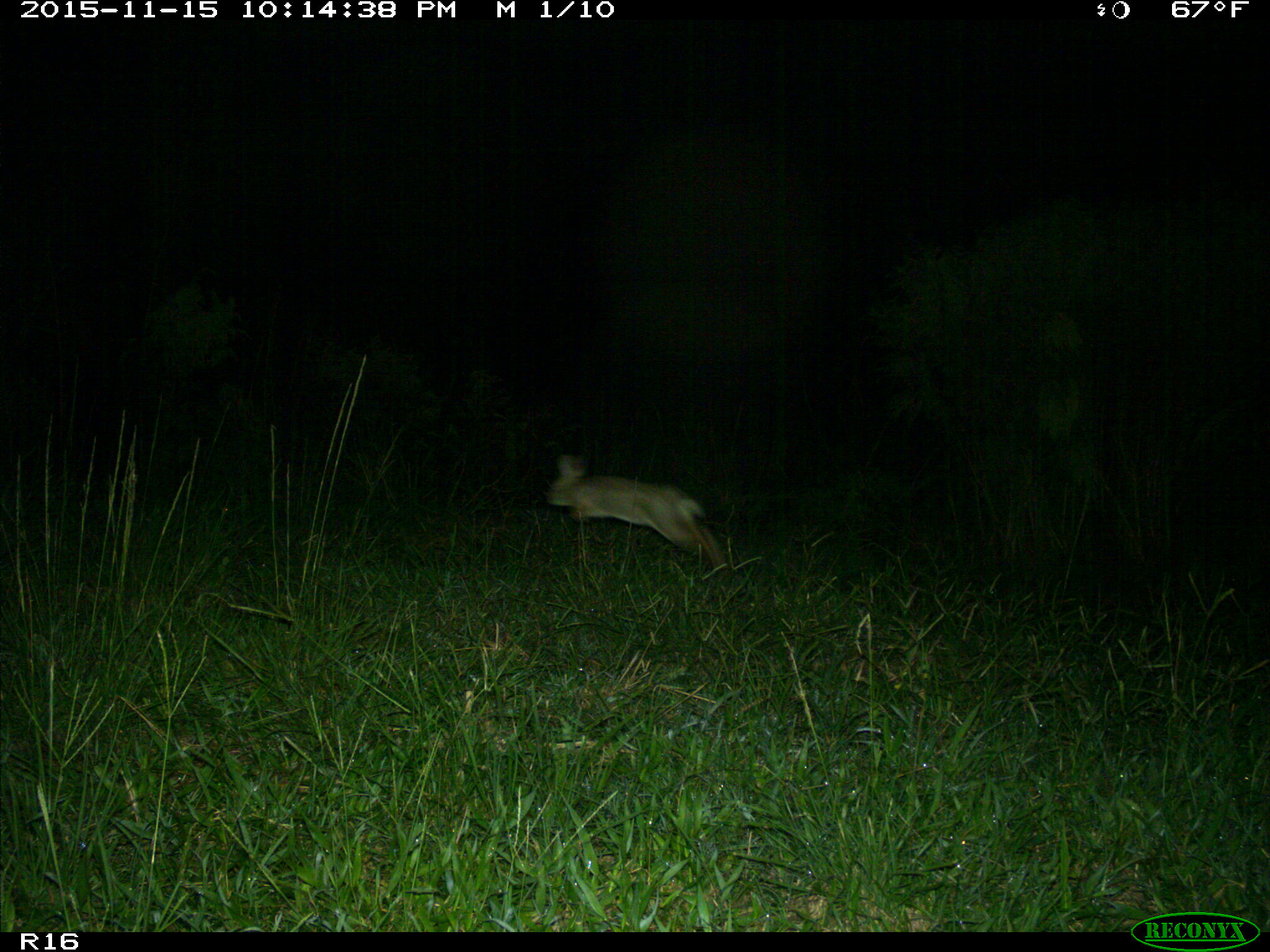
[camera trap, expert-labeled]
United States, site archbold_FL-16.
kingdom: Animalia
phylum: Chordata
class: Mammalia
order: Lagomorpha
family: Leporidae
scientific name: Leporidae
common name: rabbits and hares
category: unidentified rabbit